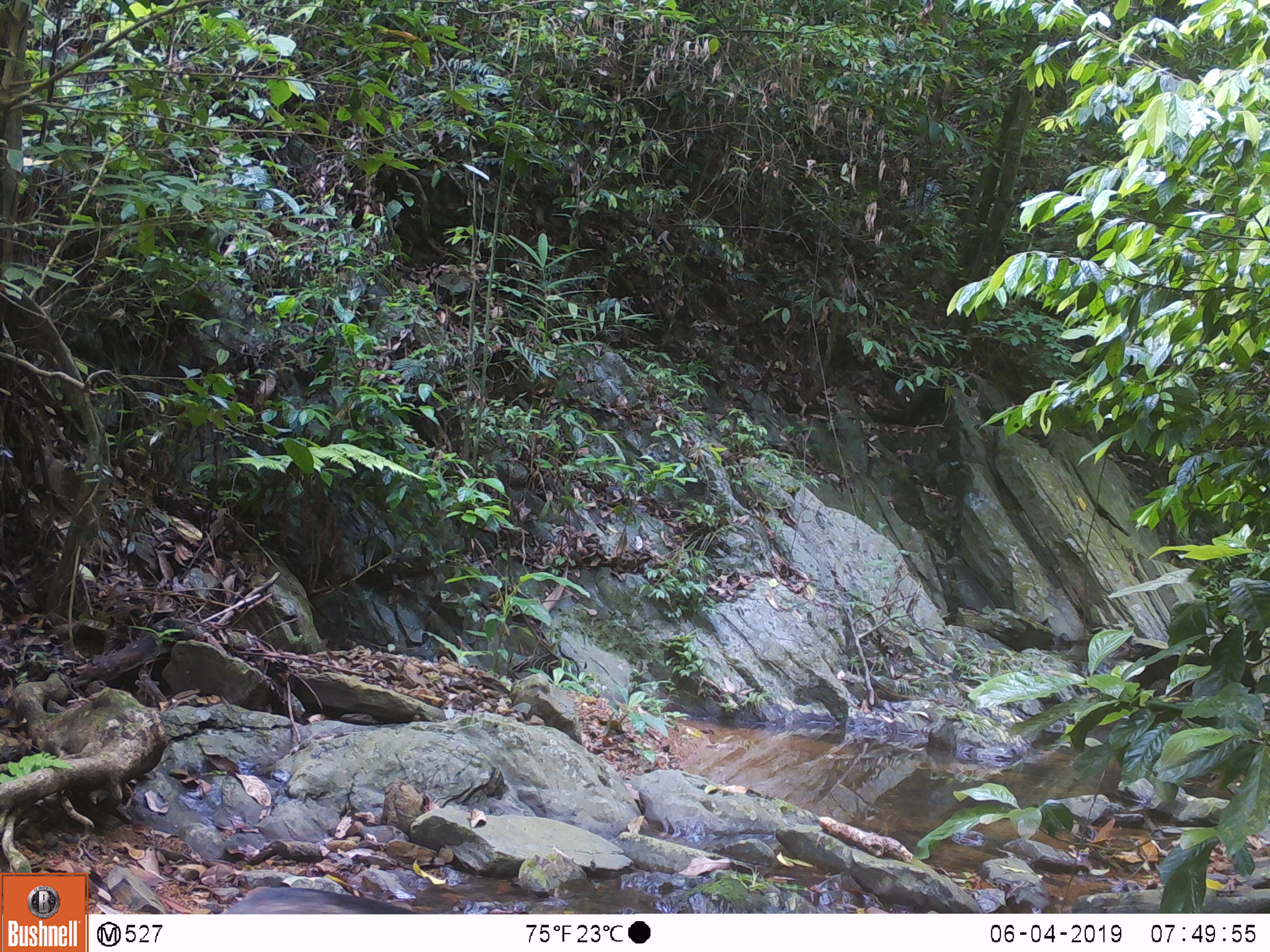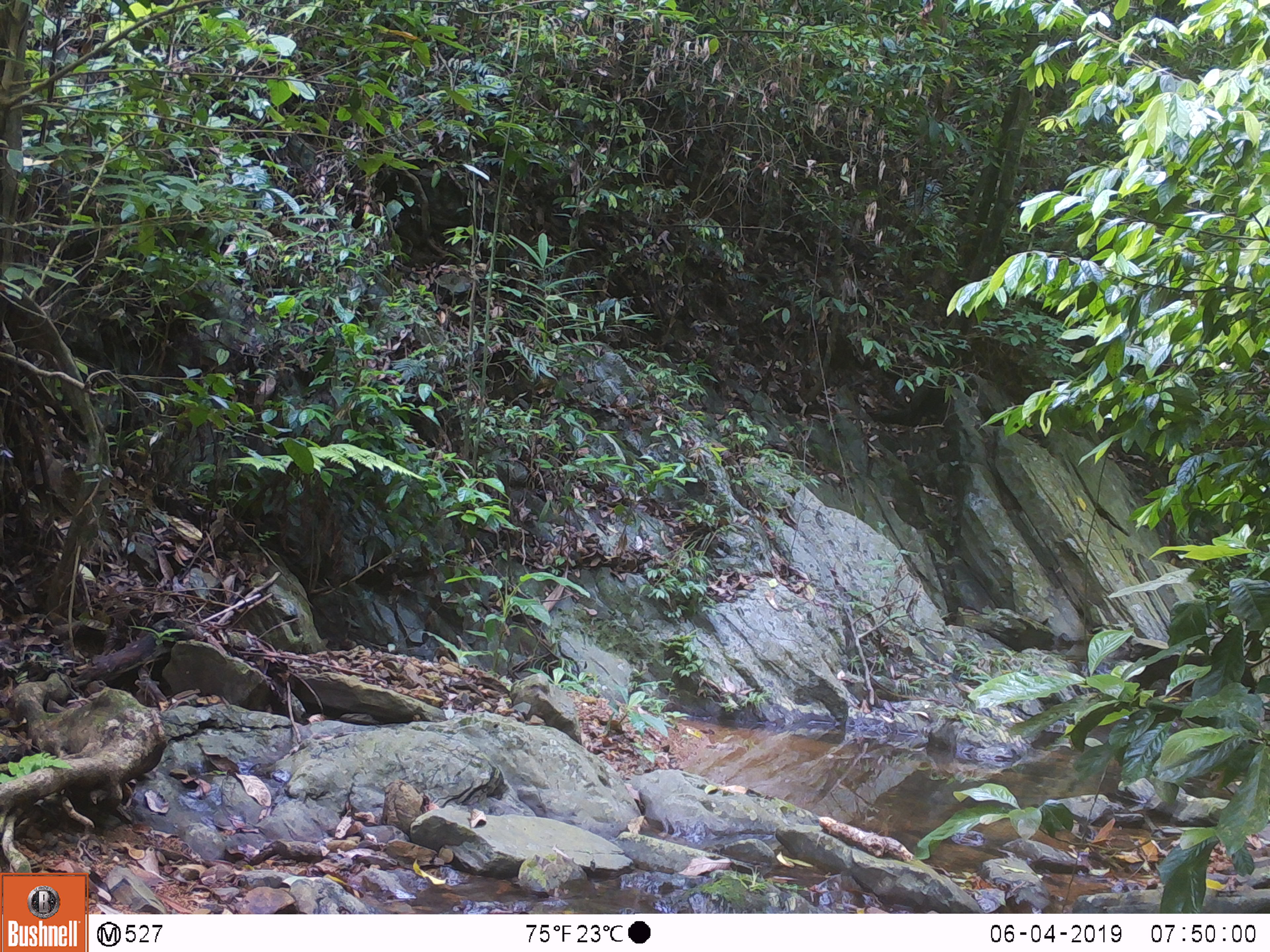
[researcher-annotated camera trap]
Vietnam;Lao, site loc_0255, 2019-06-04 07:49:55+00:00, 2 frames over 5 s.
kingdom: Animalia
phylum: Chordata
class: Mammalia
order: Artiodactyla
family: Suidae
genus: Sus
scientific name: Sus scrofa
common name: eurasian wild pig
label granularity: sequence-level